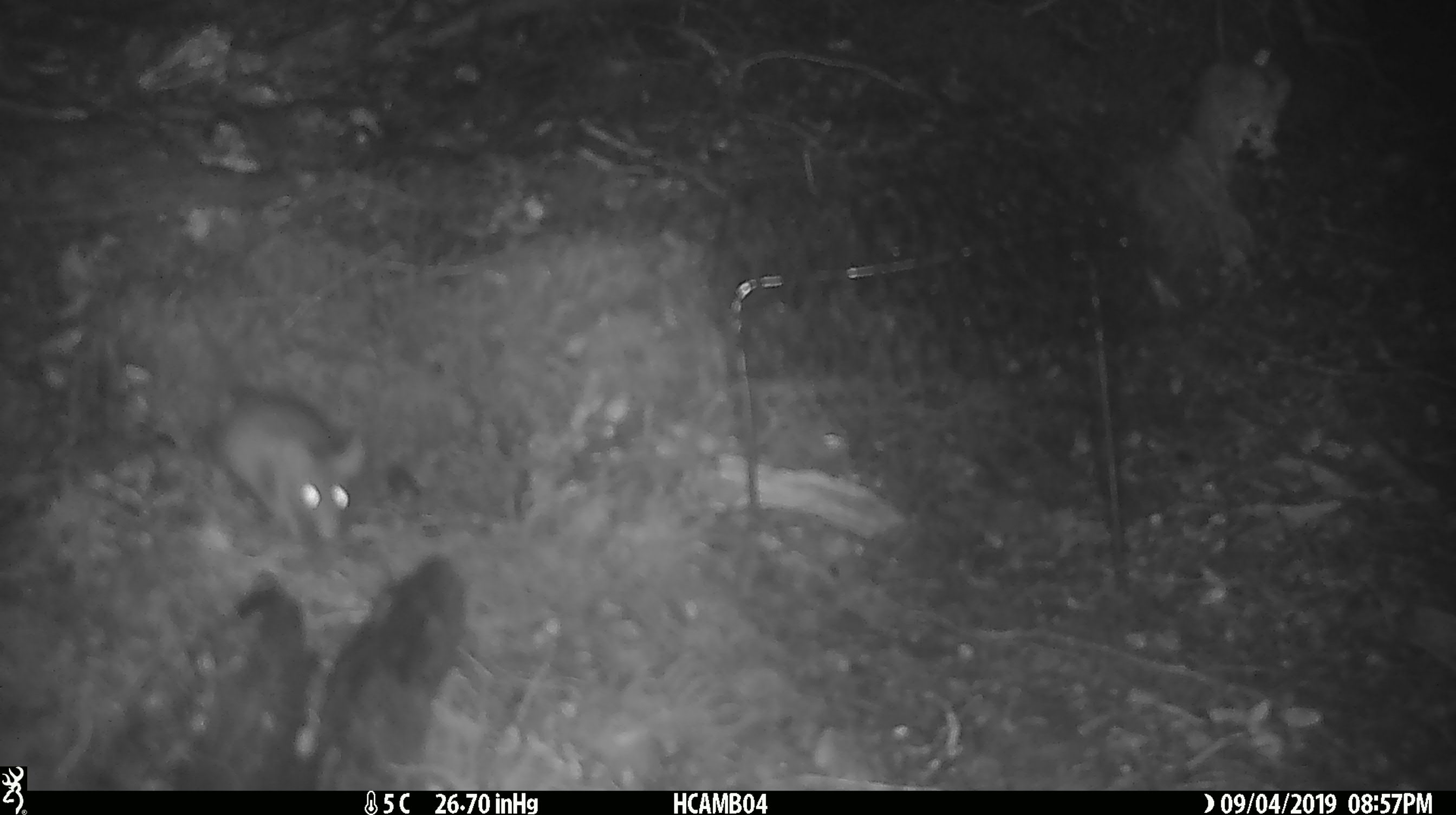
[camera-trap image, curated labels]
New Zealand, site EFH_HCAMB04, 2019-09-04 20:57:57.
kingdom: Animalia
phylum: Chordata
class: Mammalia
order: Rodentia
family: Muridae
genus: Mus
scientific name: Mus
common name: mouse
Mouse (Mus).